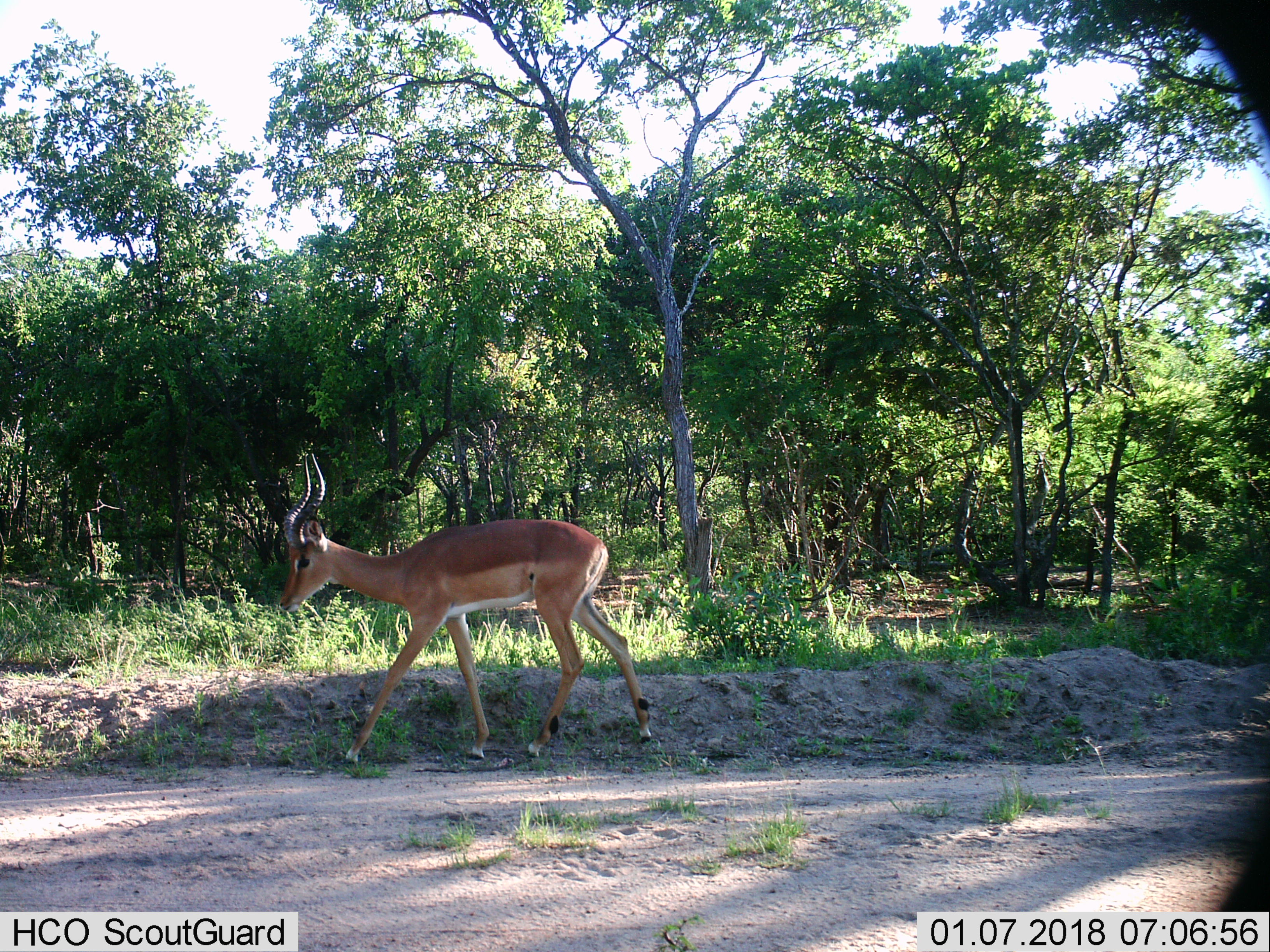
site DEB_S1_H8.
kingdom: Animalia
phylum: Chordata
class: Mammalia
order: Artiodactyla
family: Bovidae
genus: Aepyceros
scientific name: Aepyceros melampus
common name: impala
Impala (Aepyceros melampus), count 1. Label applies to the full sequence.